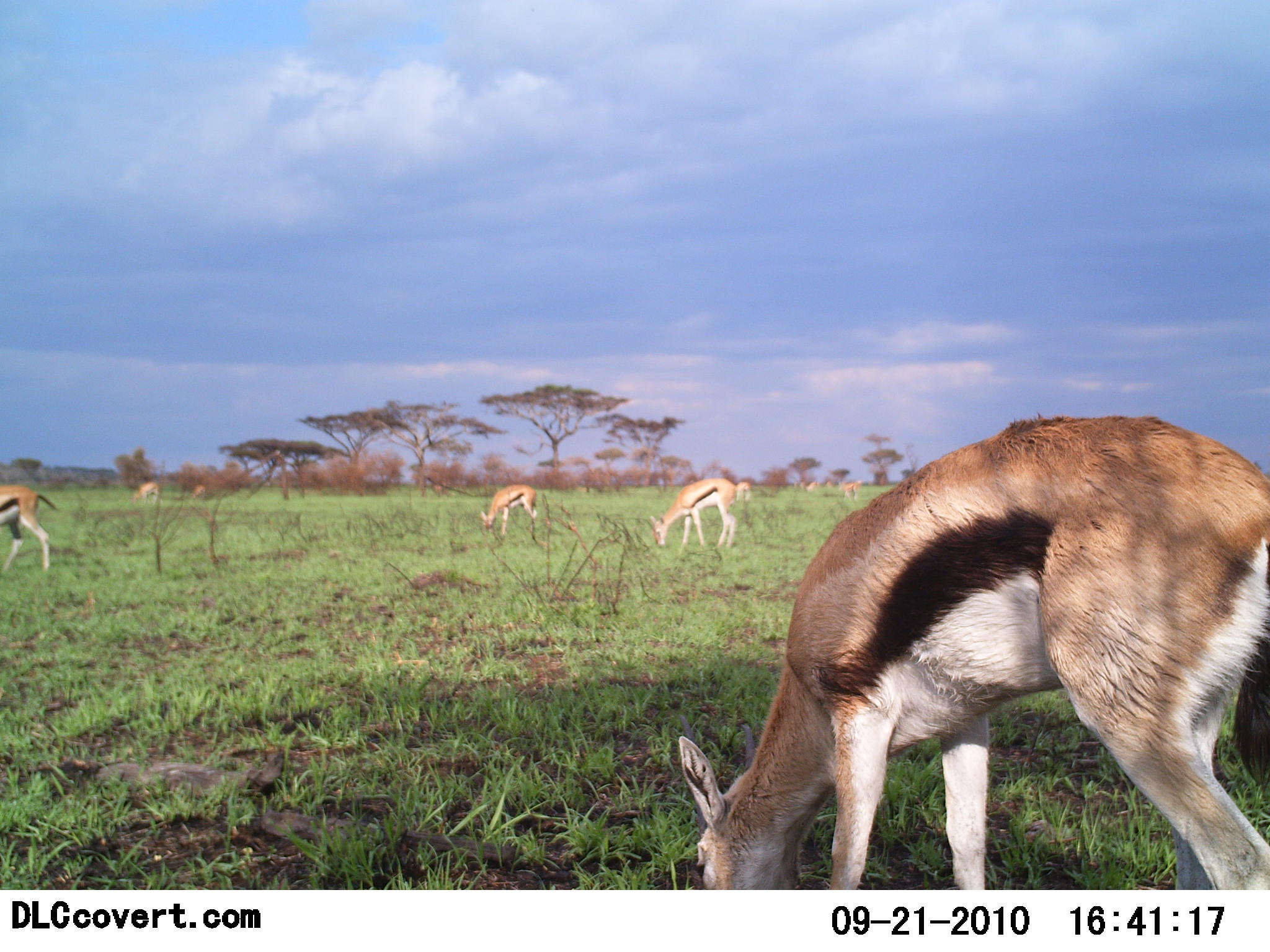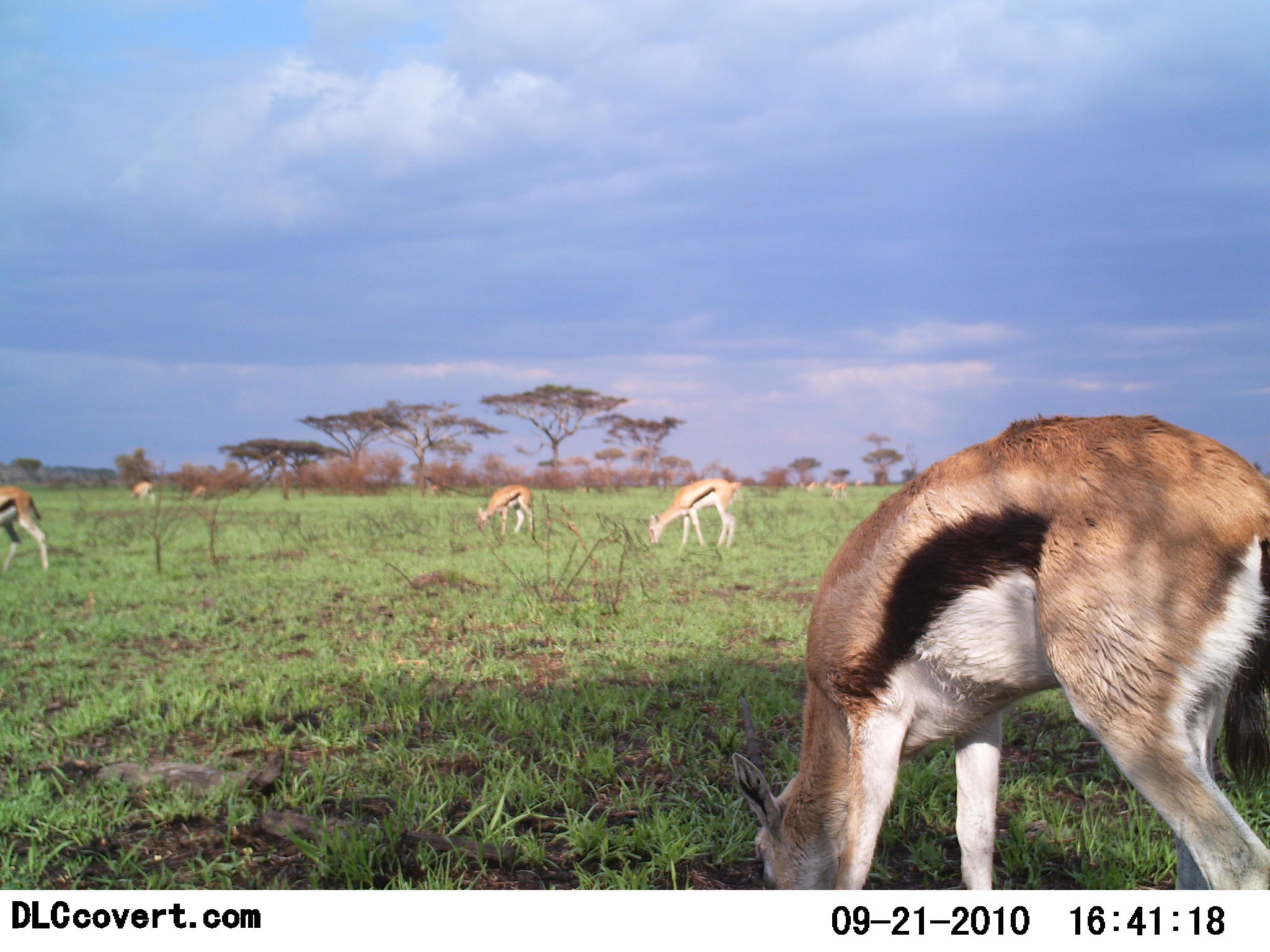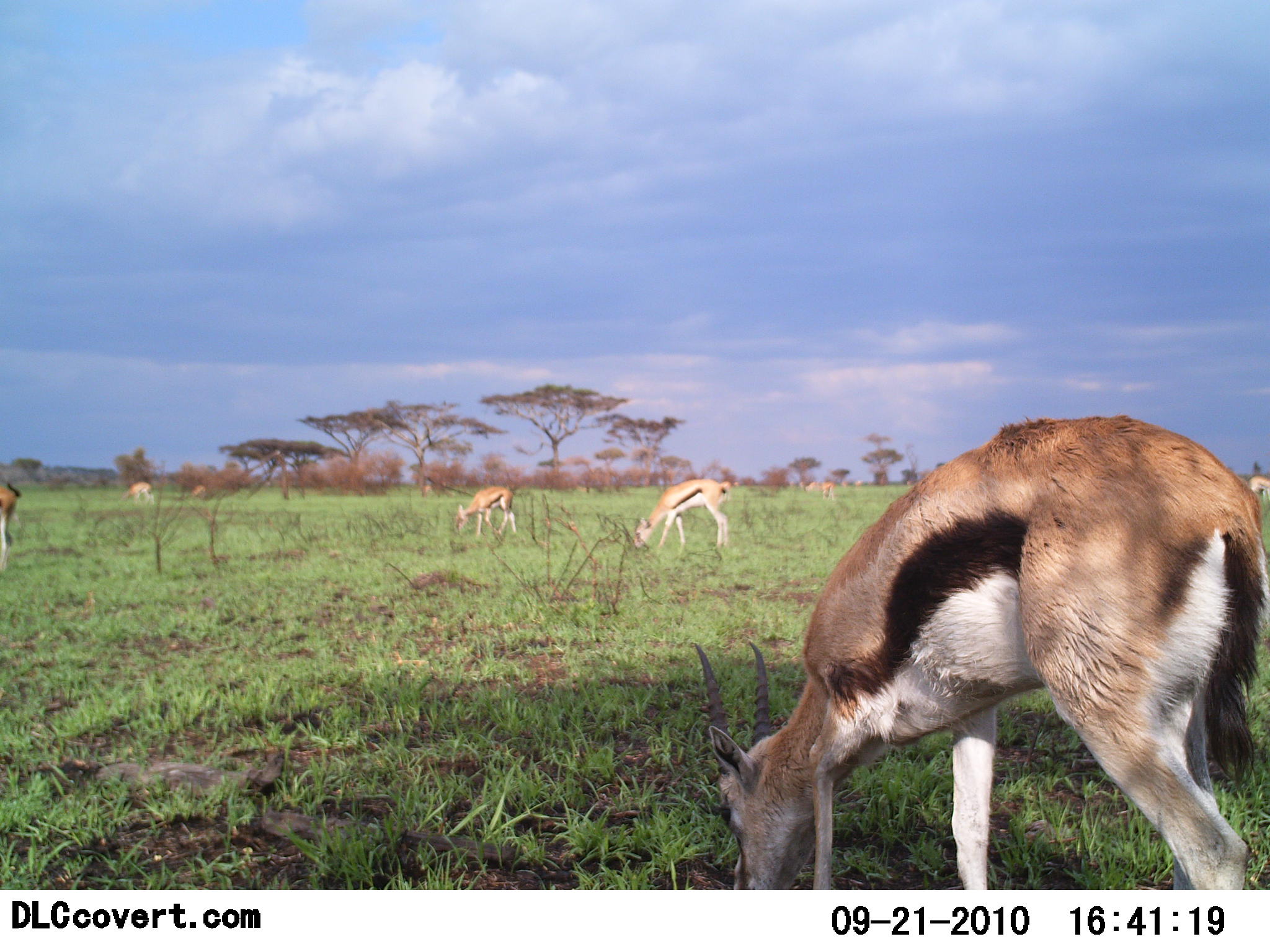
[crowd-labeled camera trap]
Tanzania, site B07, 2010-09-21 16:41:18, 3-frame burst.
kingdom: Animalia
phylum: Chordata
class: Mammalia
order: Artiodactyla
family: Bovidae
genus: Eudorcas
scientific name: Eudorcas thomsonii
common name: thomson's gazelle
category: gazellethomsons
Gazellethomsons (thomson's gazelle) (Eudorcas thomsonii), count 8. Behavior (volunteer vote fractions): standing 29%, resting 0%, moving 0%, interacting 7%. Young present (vote fraction): 0%. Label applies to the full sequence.